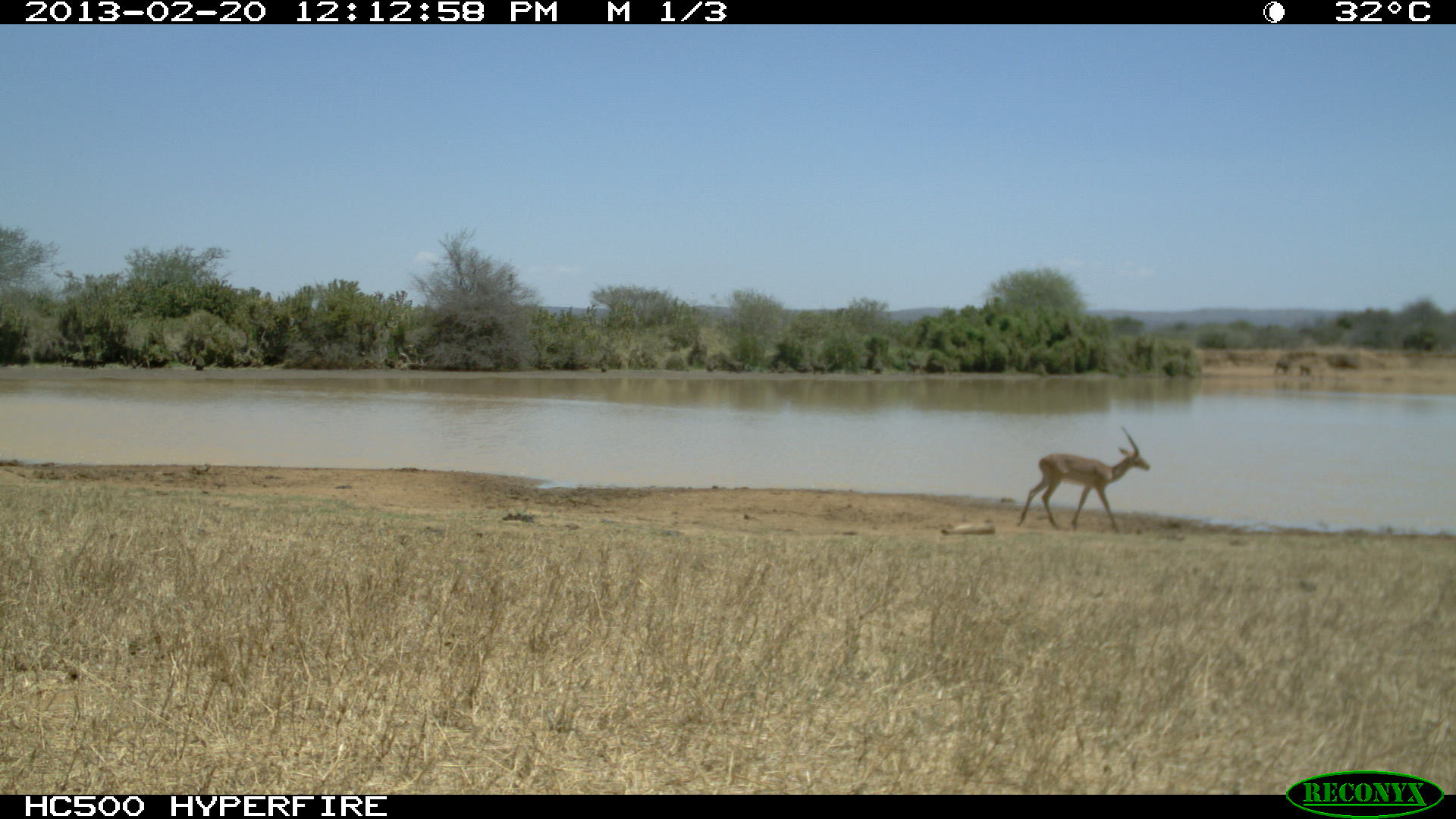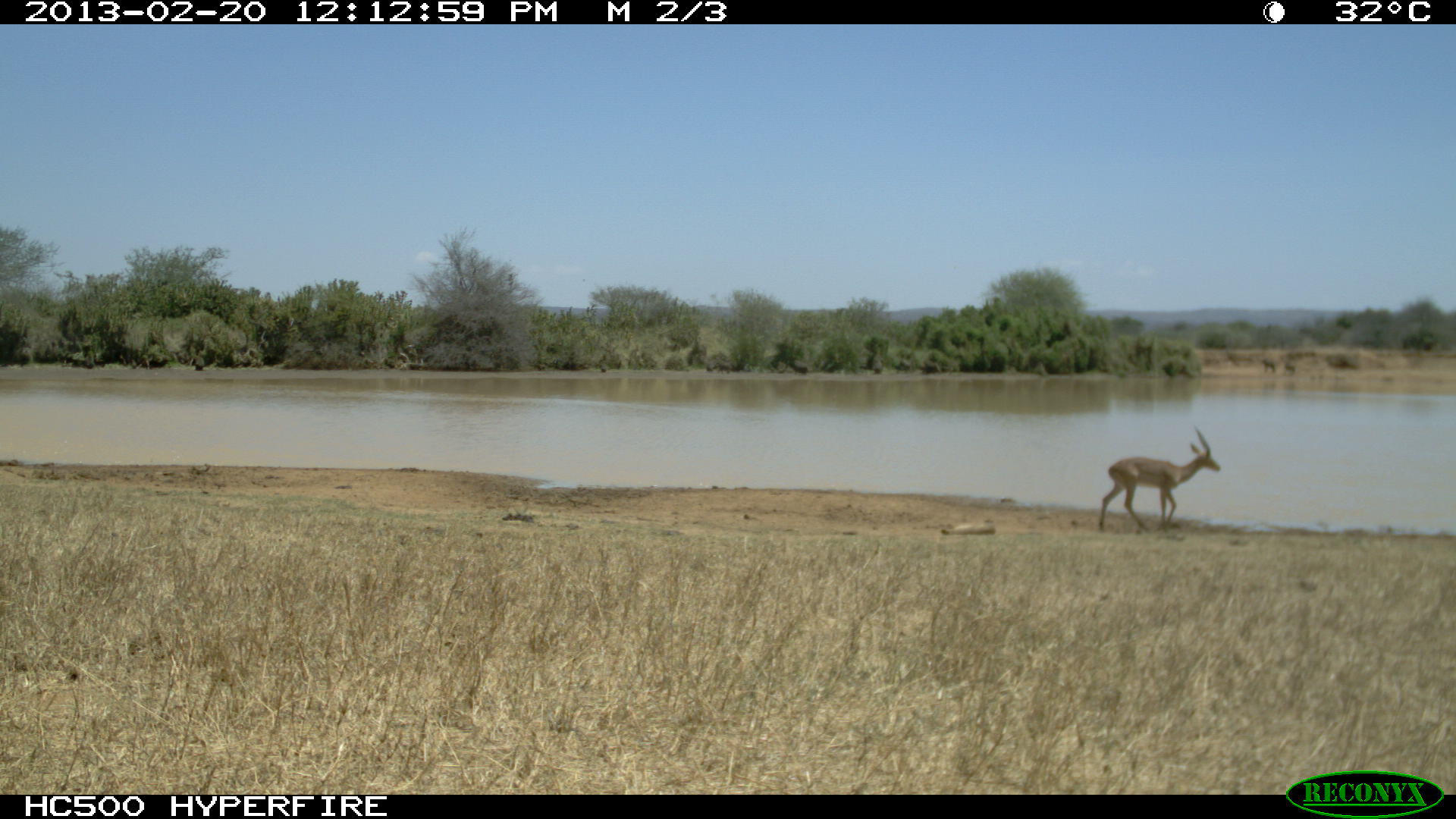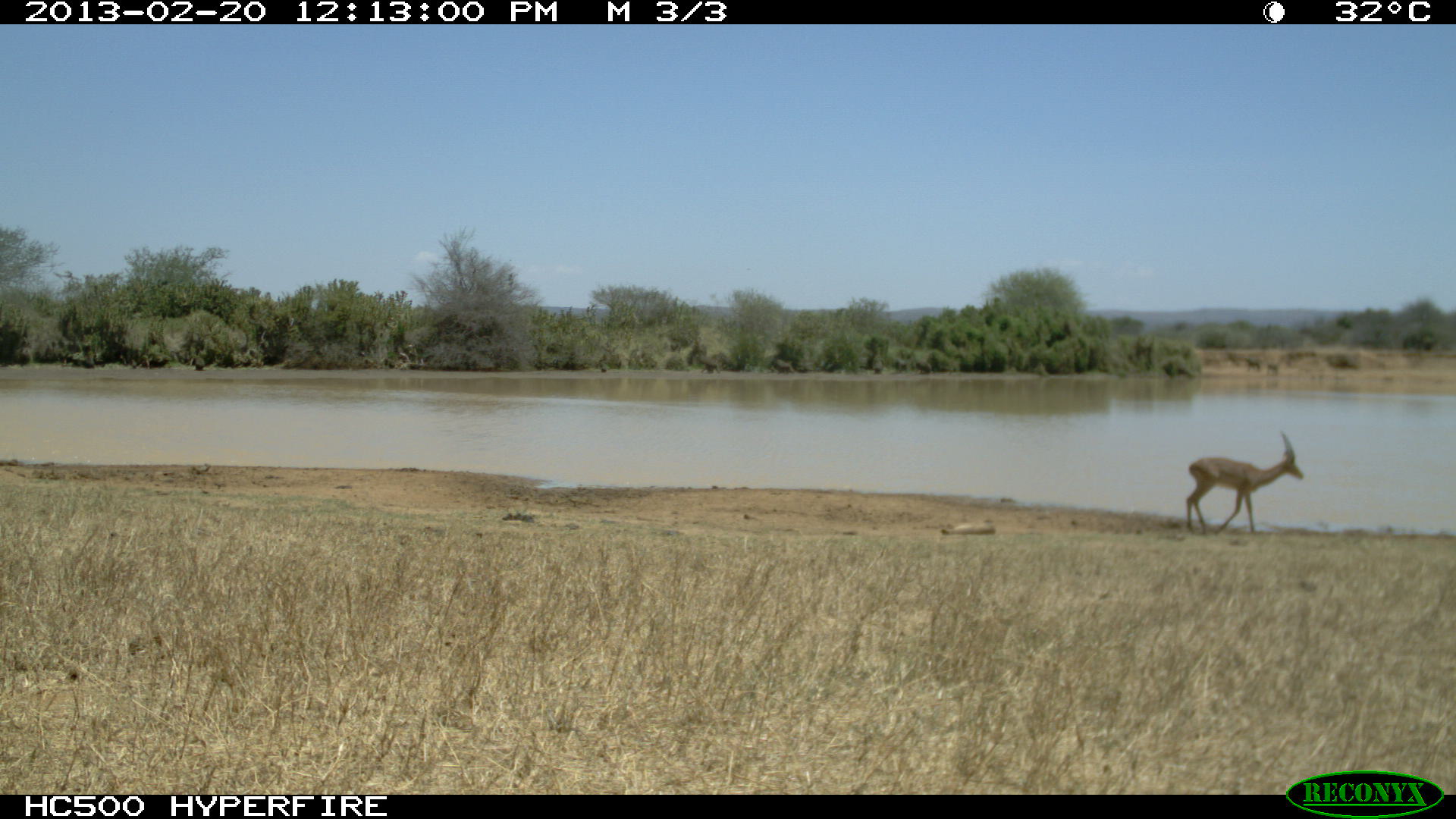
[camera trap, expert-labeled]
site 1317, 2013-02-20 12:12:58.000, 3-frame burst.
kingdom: Animalia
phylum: Chordata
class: Mammalia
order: Artiodactyla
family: Bovidae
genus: Aepyceros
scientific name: Aepyceros melampus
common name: impala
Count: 1.